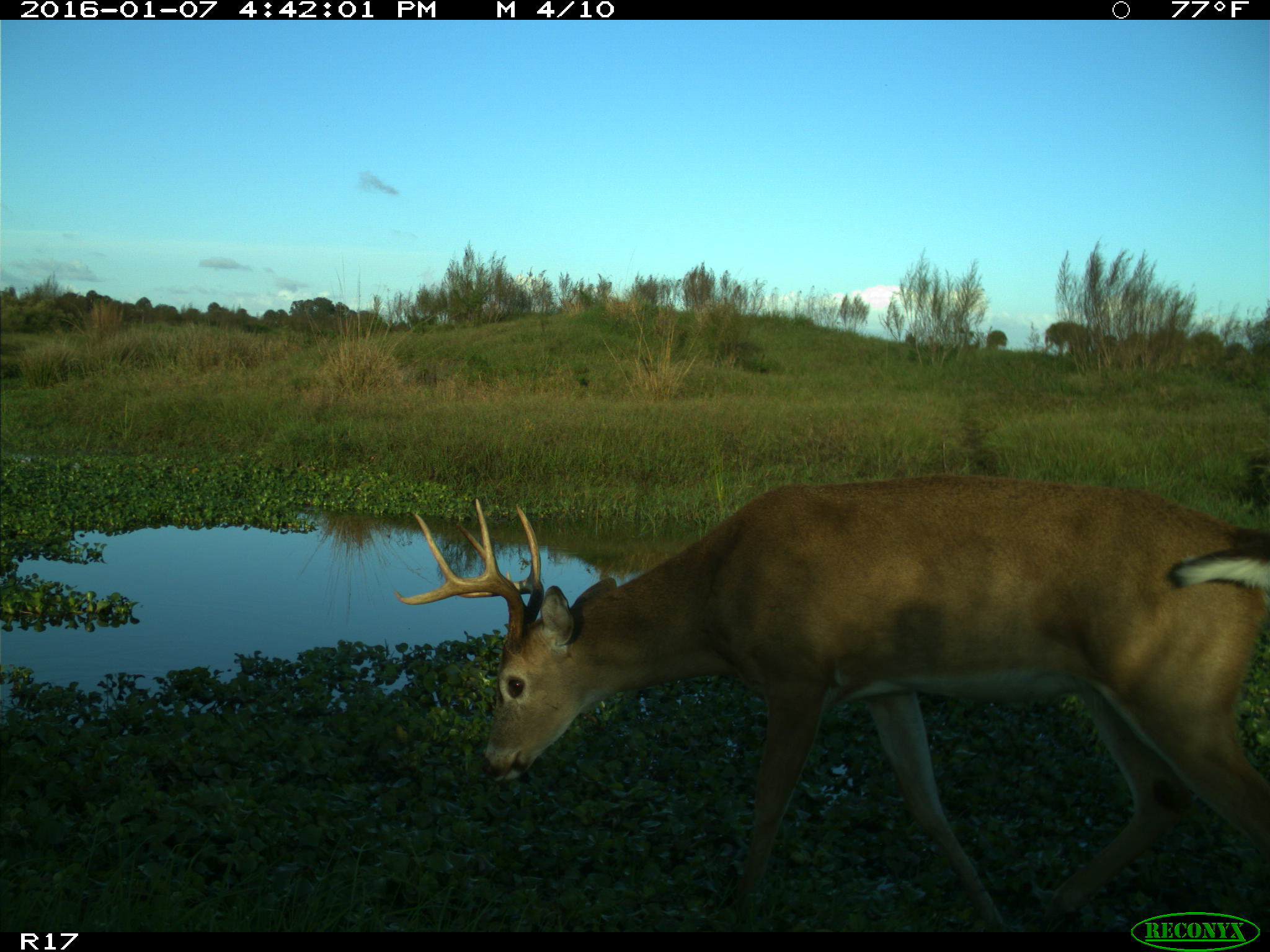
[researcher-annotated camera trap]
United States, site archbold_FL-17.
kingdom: Animalia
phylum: Chordata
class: Mammalia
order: Artiodactyla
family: Cervidae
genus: Odocoileus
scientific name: Odocoileus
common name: deer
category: unidentified deer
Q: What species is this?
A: Unidentified deer (deer) (Odocoileus).